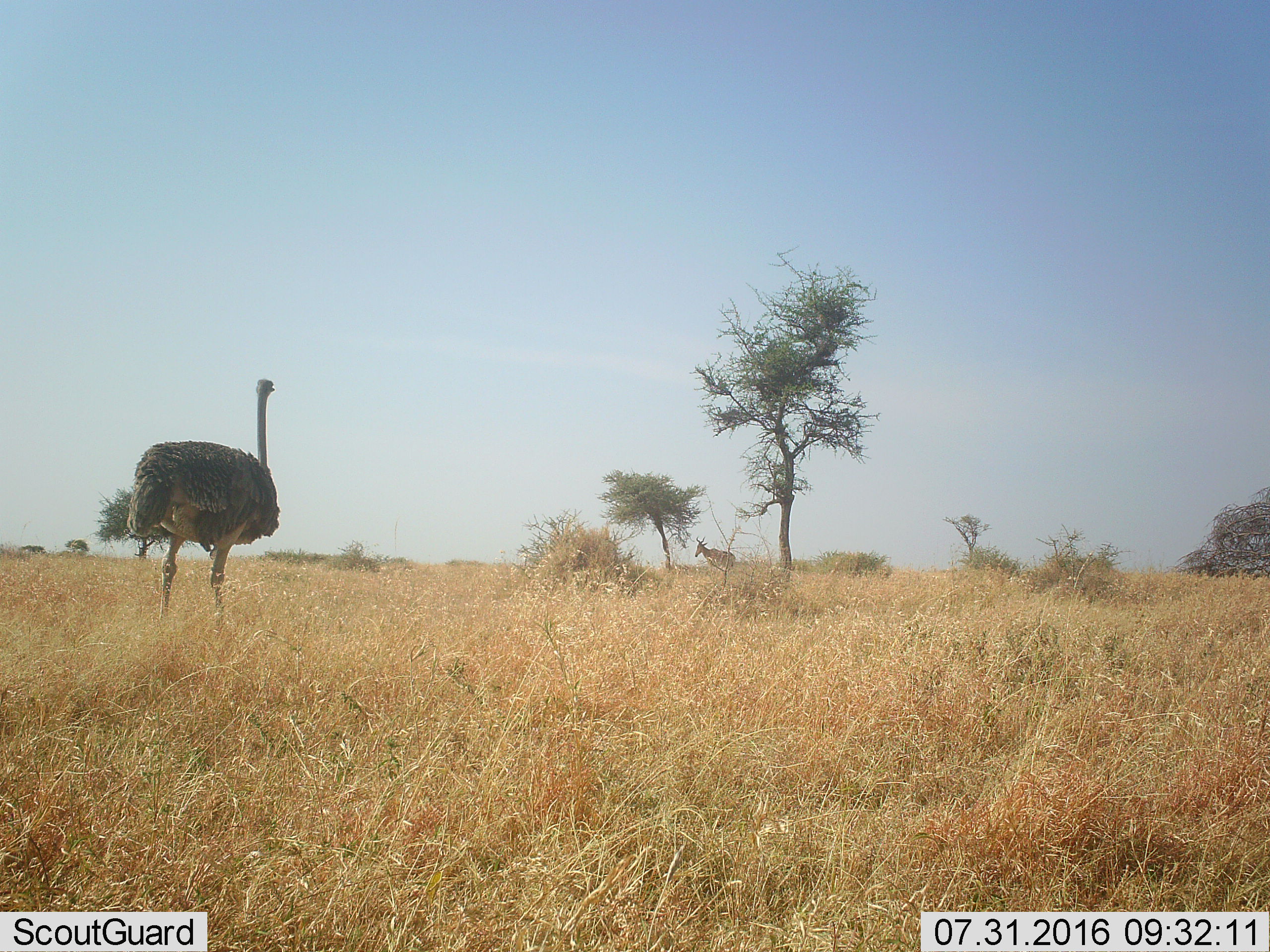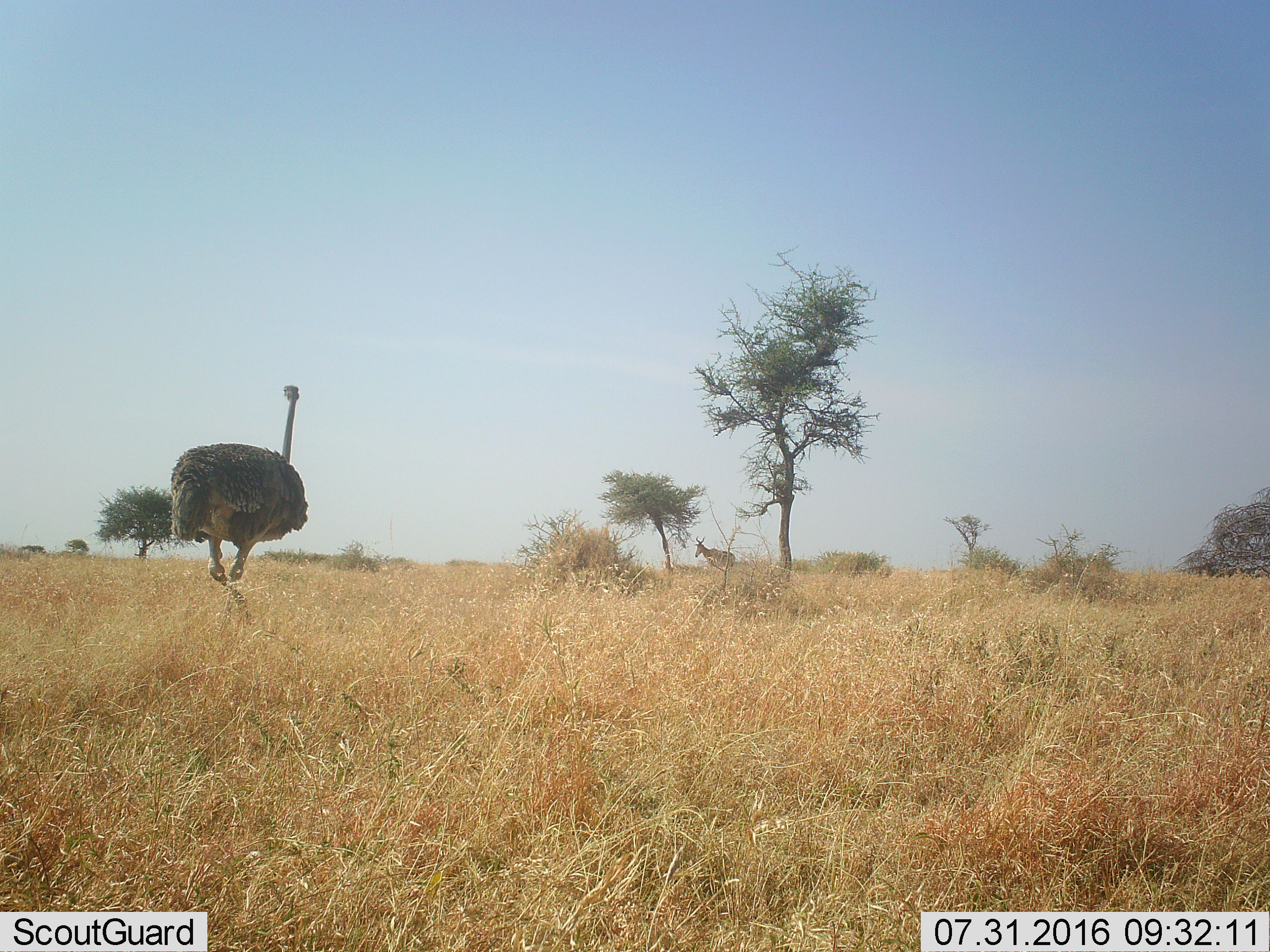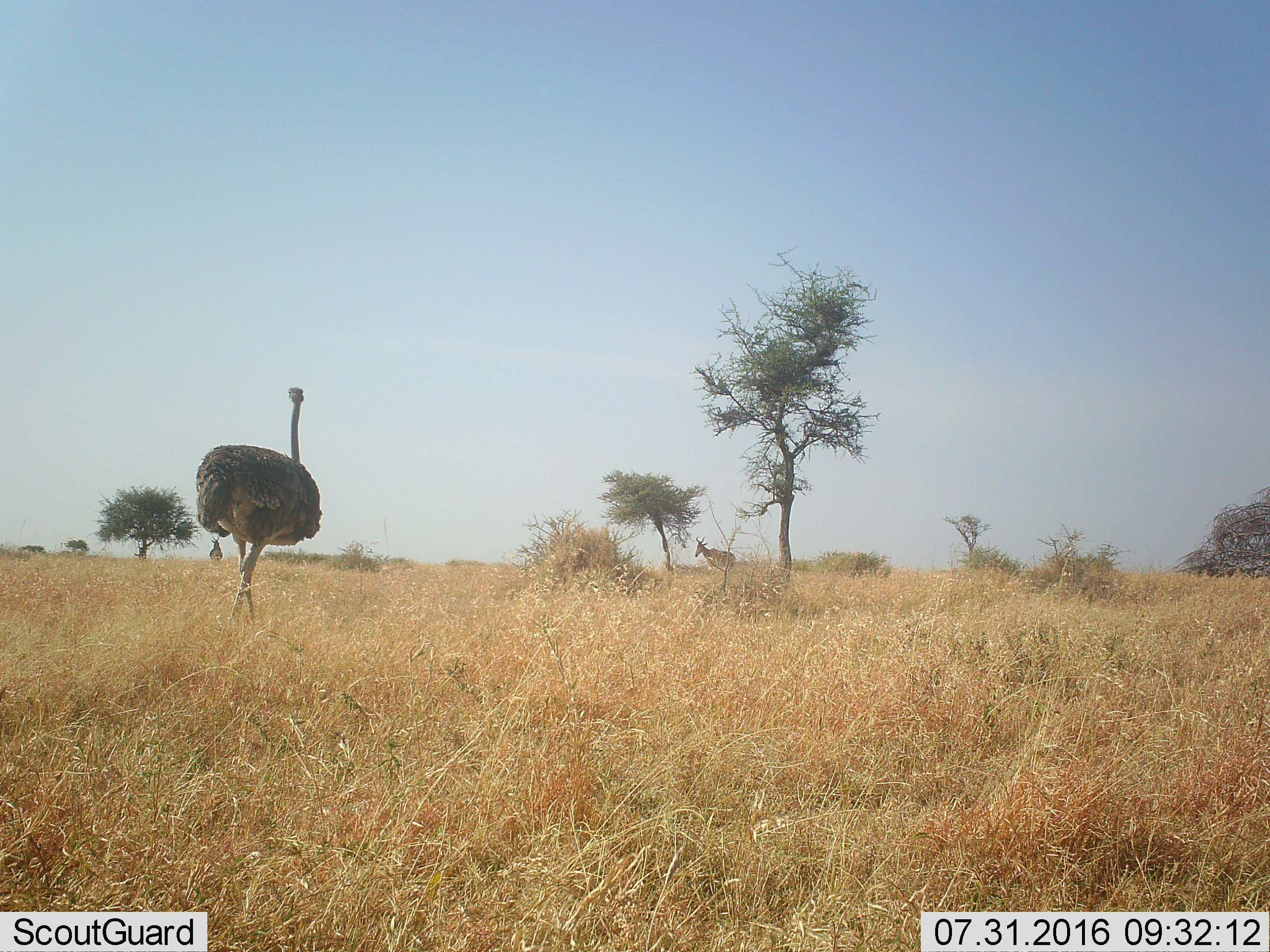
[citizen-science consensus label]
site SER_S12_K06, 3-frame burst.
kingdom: Animalia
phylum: Chordata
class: Mammalia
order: Artiodactyla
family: Bovidae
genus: Alcelaphus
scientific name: Alcelaphus buselaphus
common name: hartebeest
Hartebeest (Alcelaphus buselaphus), count 2. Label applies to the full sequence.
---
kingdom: Animalia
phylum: Chordata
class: Aves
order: Struthioniformes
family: Struthionidae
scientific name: Struthionidae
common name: ostrich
Ostrich (Struthionidae), count 1. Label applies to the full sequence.